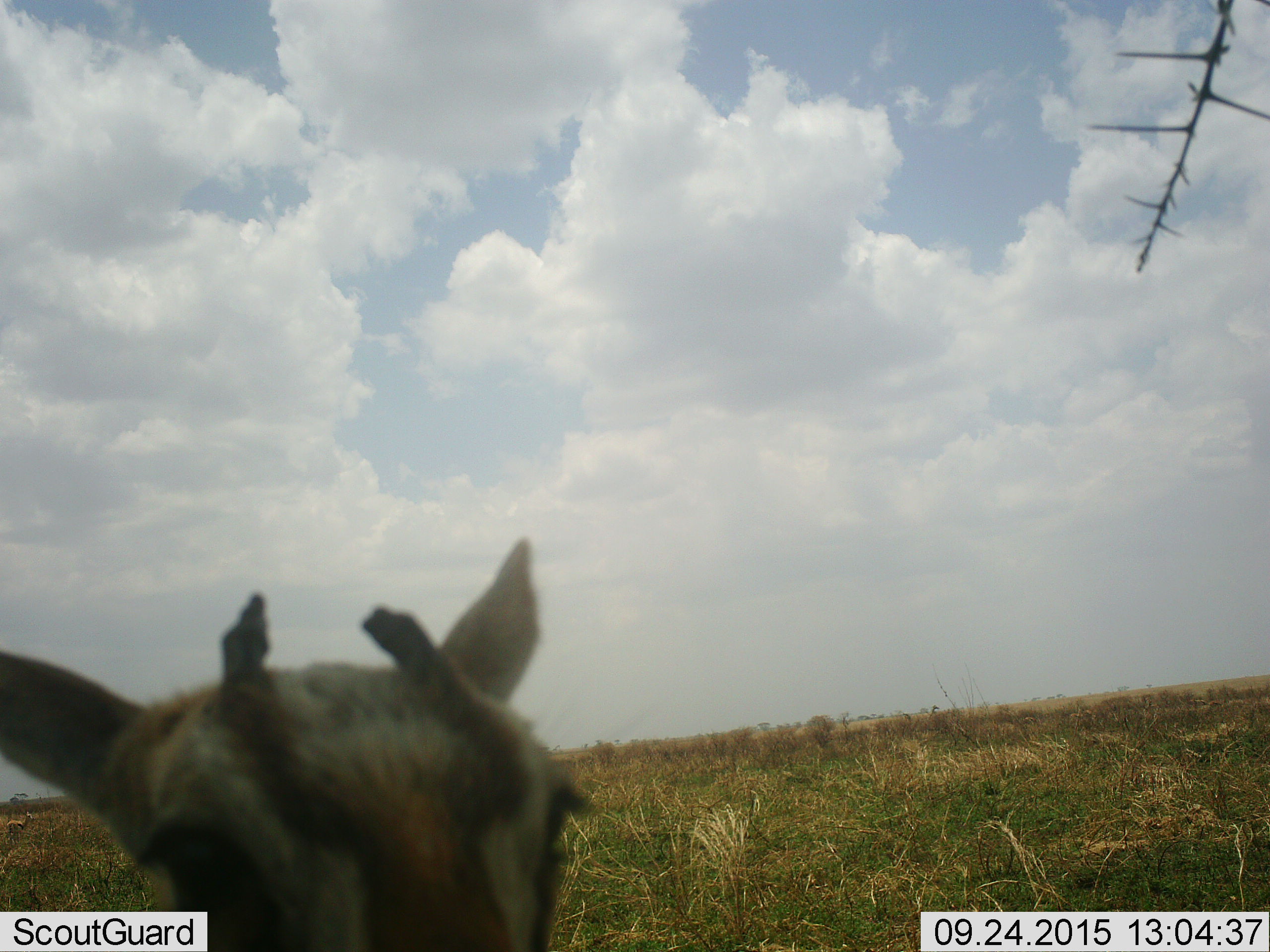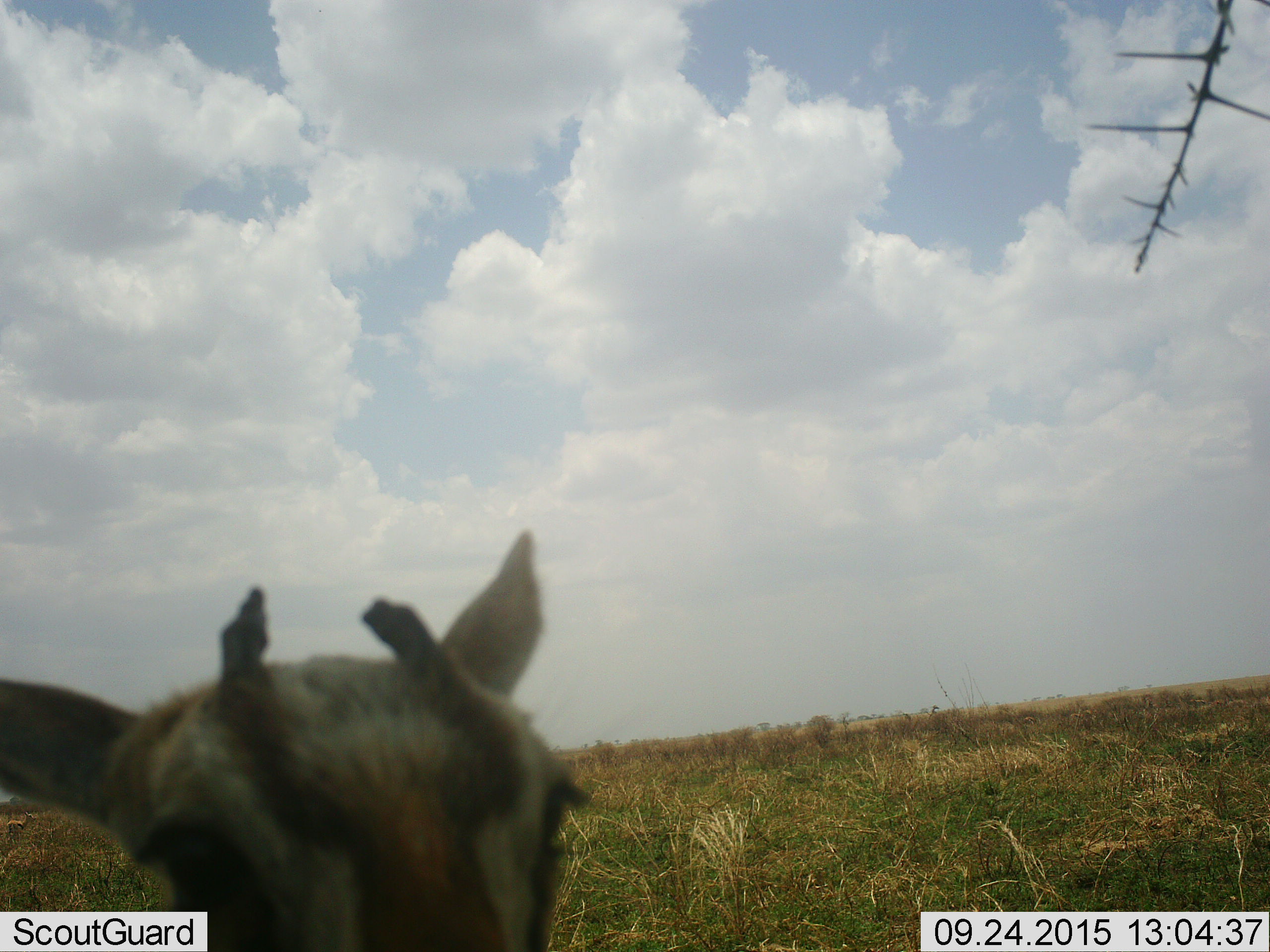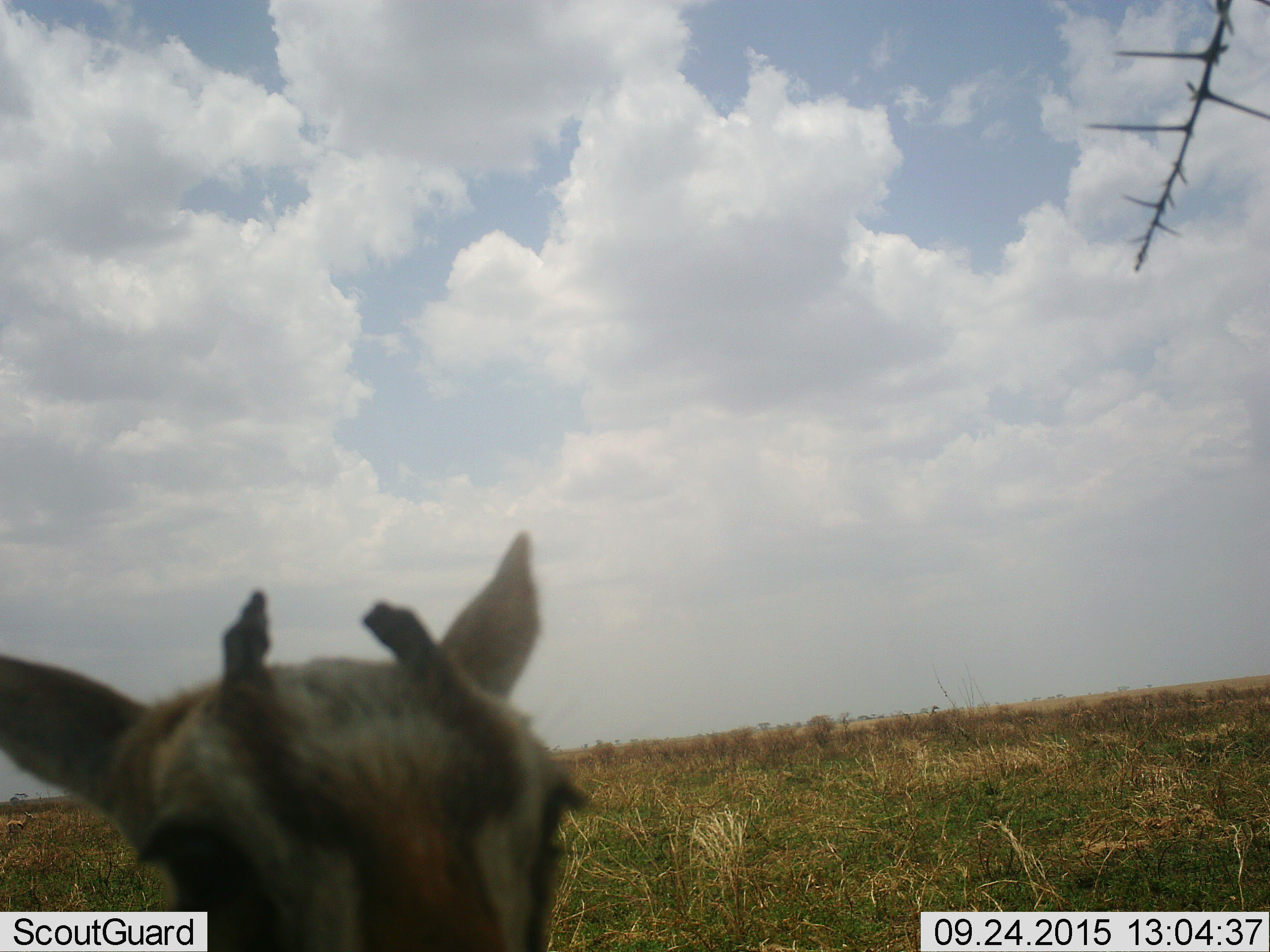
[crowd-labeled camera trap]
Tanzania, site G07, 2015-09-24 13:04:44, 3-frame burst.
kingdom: Animalia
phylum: Chordata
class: Mammalia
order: Artiodactyla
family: Bovidae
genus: Eudorcas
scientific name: Eudorcas thomsonii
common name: thomson's gazelle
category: gazellethomsons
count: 1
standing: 100%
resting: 0%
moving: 0%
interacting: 0%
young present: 14%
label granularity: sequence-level